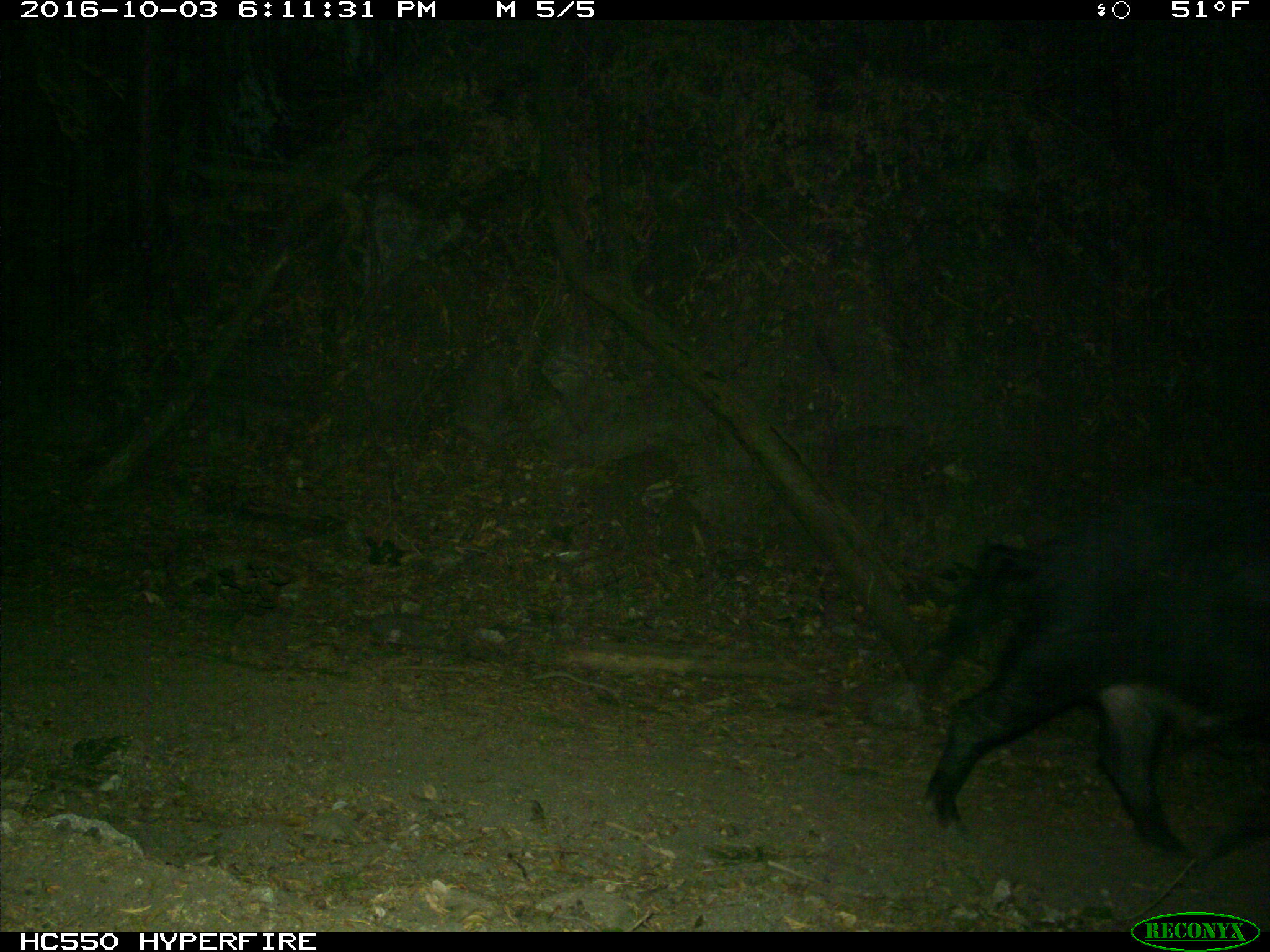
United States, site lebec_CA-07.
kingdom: Animalia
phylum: Chordata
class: Mammalia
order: Artiodactyla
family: Suidae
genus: Sus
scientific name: Sus scrofa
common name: wild boar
Sus scrofa (wild boar).